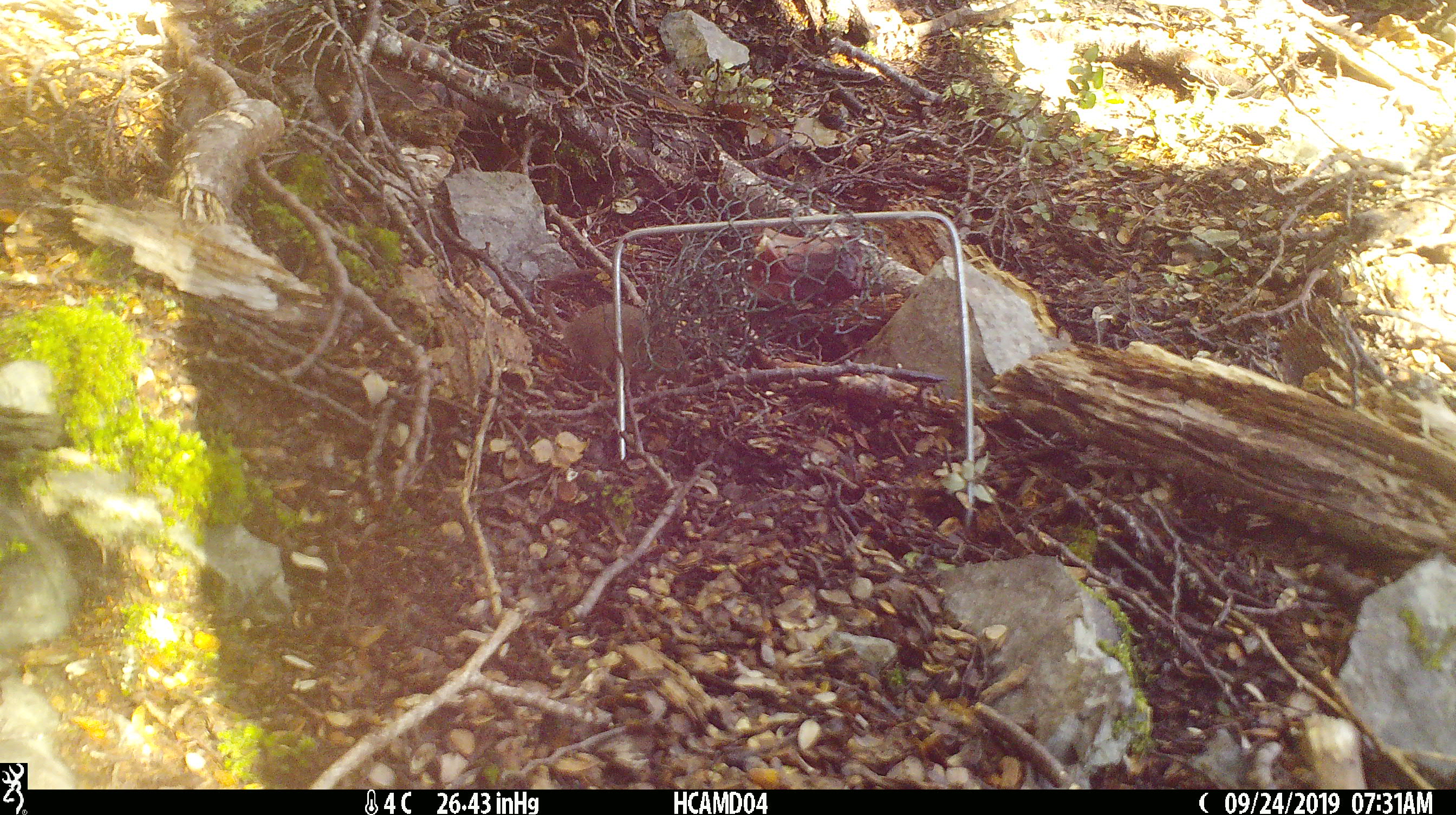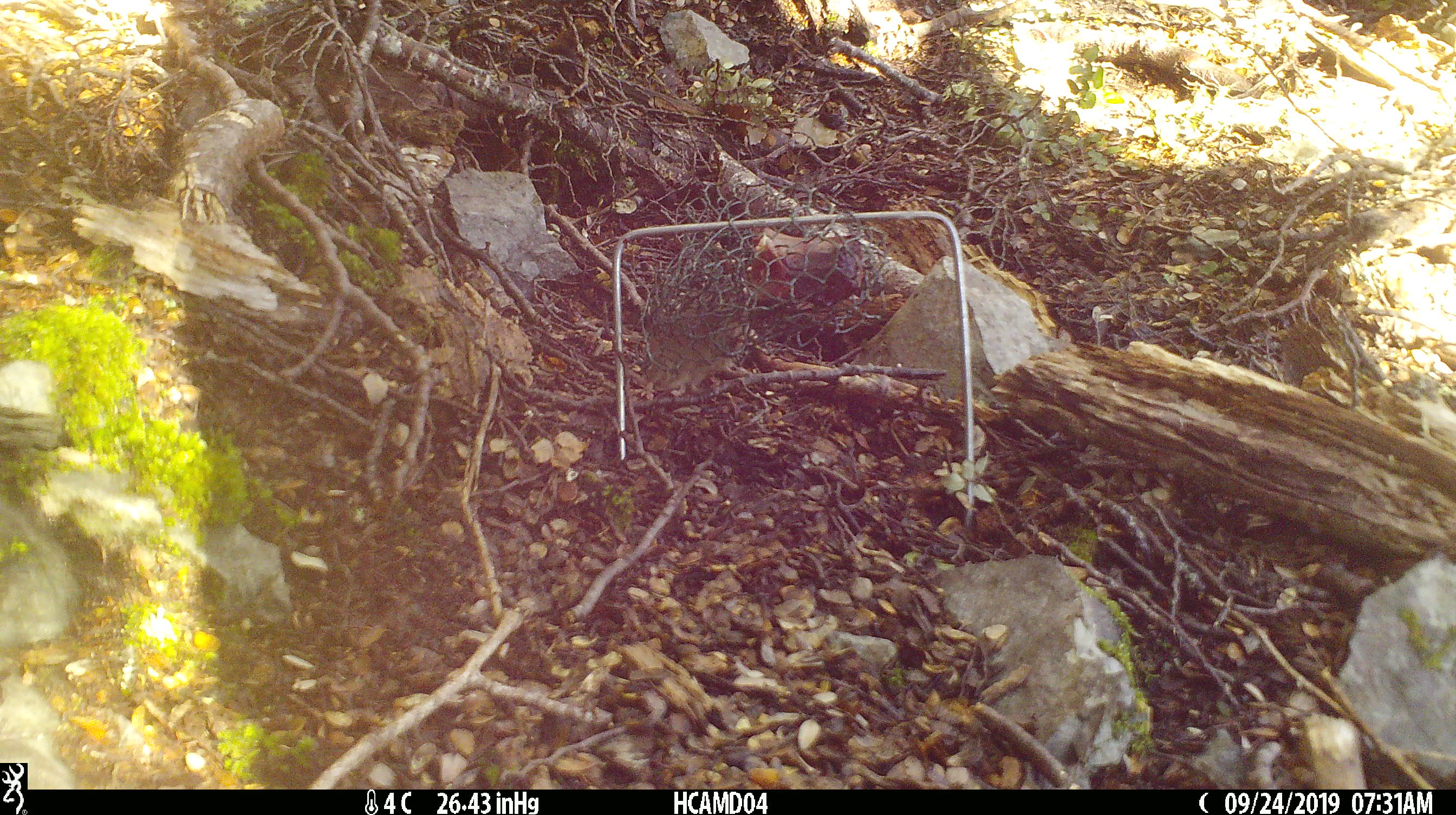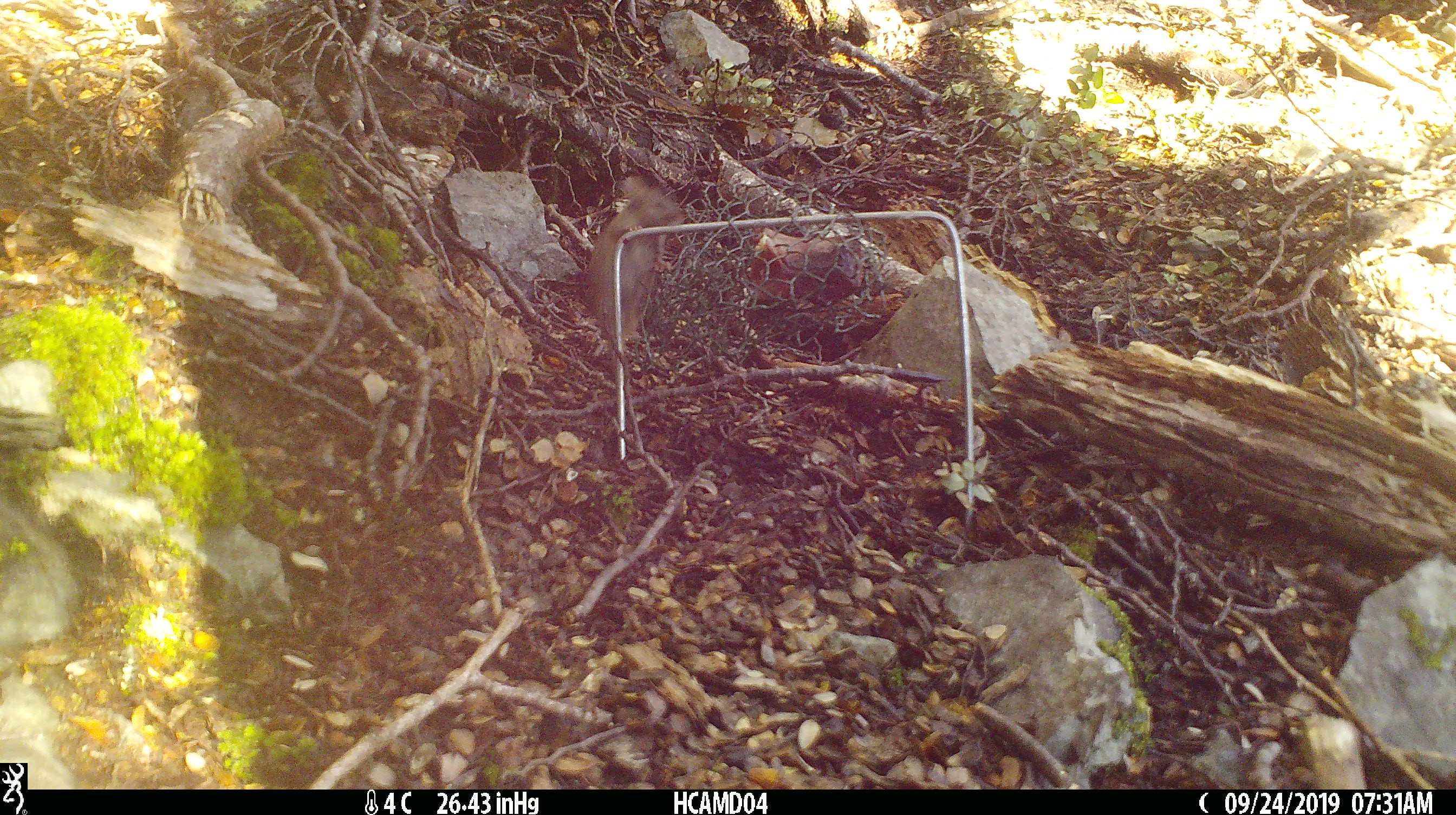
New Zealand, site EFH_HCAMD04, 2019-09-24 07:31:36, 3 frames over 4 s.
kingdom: Animalia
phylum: Chordata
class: Mammalia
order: Rodentia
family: Muridae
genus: Mus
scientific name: Mus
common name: mouse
Mouse (Mus).